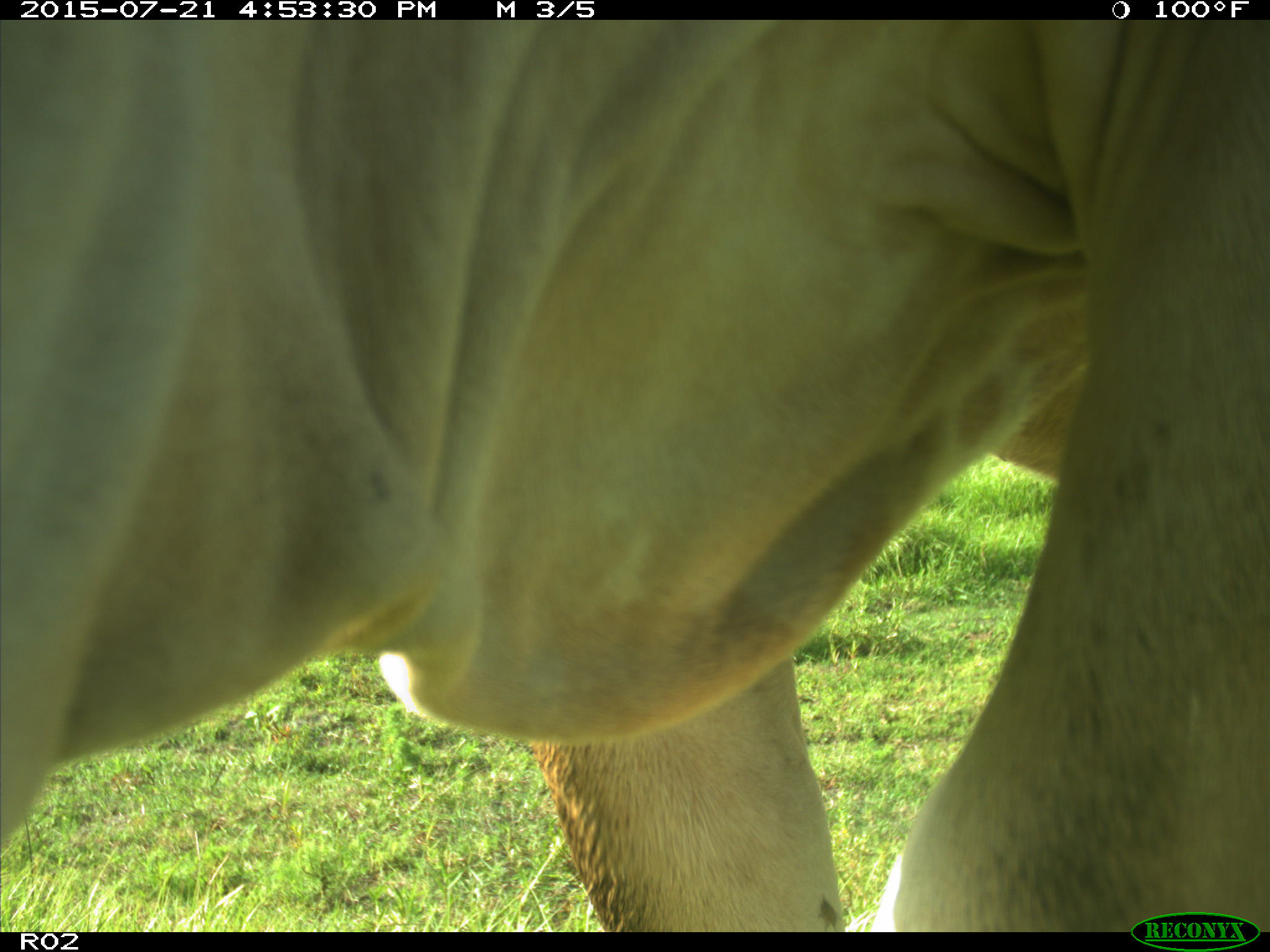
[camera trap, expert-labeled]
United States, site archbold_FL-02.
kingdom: Animalia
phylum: Chordata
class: Mammalia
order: Artiodactyla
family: Bovidae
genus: Bos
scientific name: Bos taurus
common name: domestic cow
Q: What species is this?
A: Bos taurus (domestic cow).